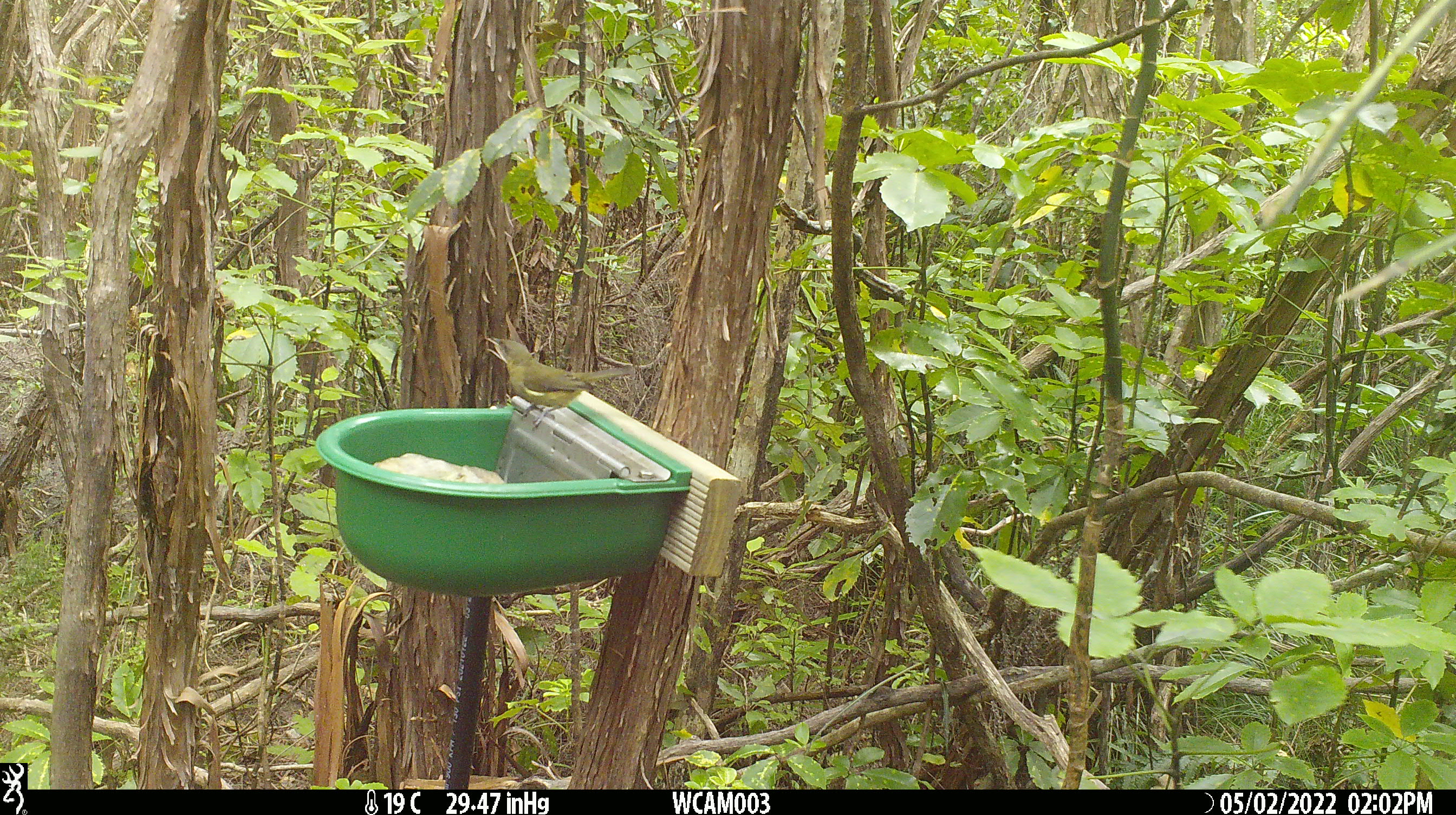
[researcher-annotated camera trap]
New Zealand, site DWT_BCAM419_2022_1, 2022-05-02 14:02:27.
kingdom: Animalia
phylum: Chordata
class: Aves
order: Passeriformes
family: Meliphagidae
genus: Anthornis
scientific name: Anthornis melanura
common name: new zealand bellbird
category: bellbird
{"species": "bellbird (new zealand bellbird) (Anthornis melanura)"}